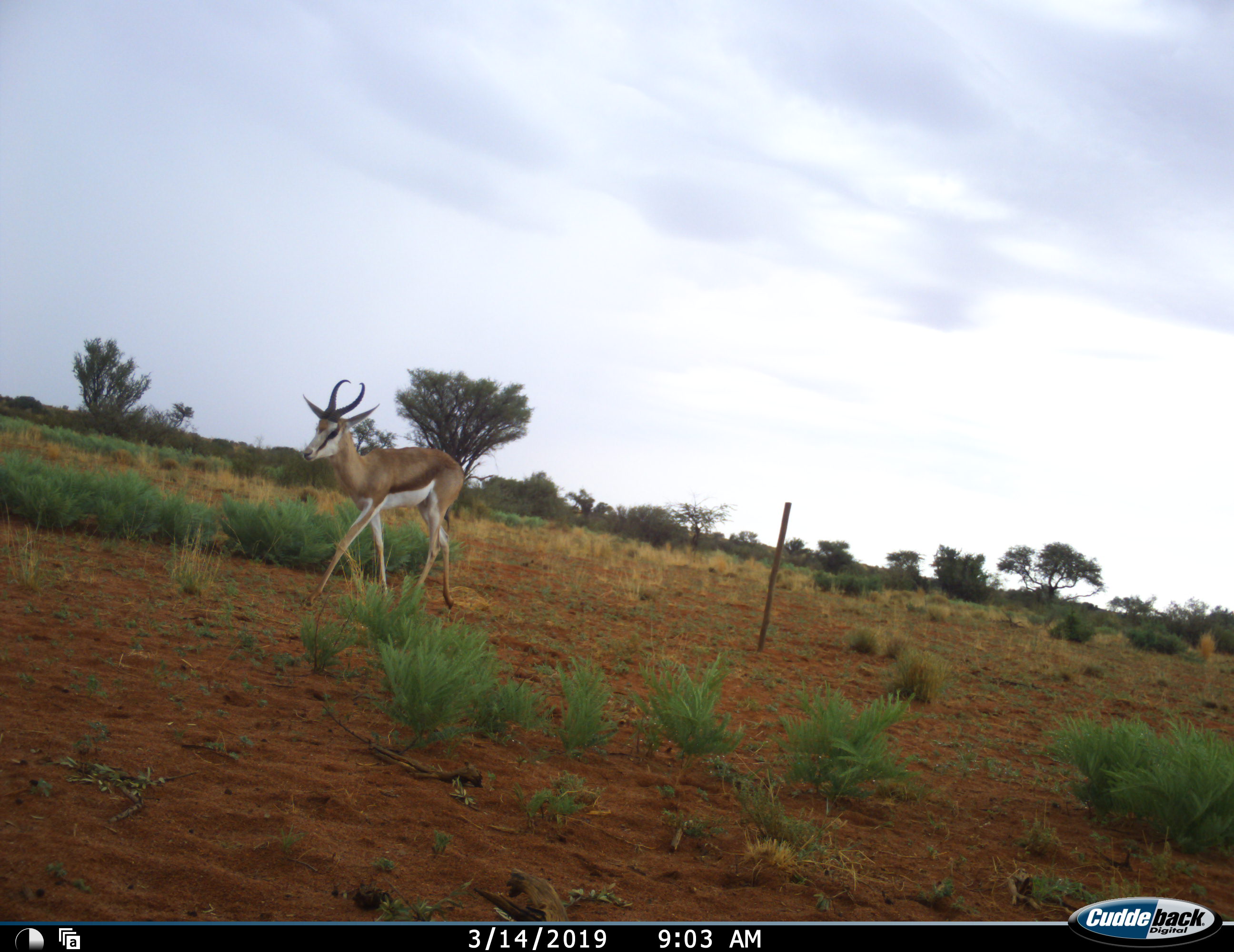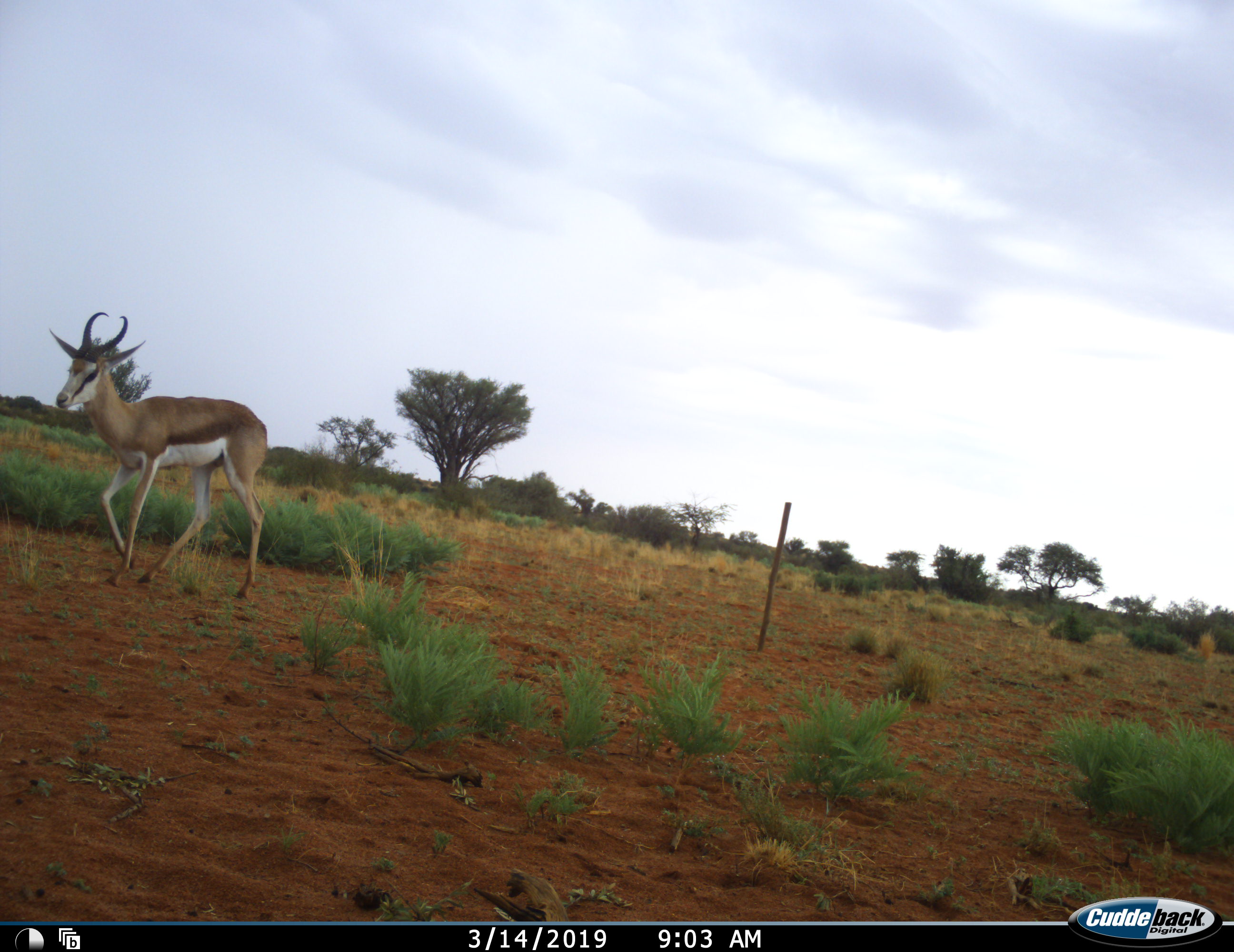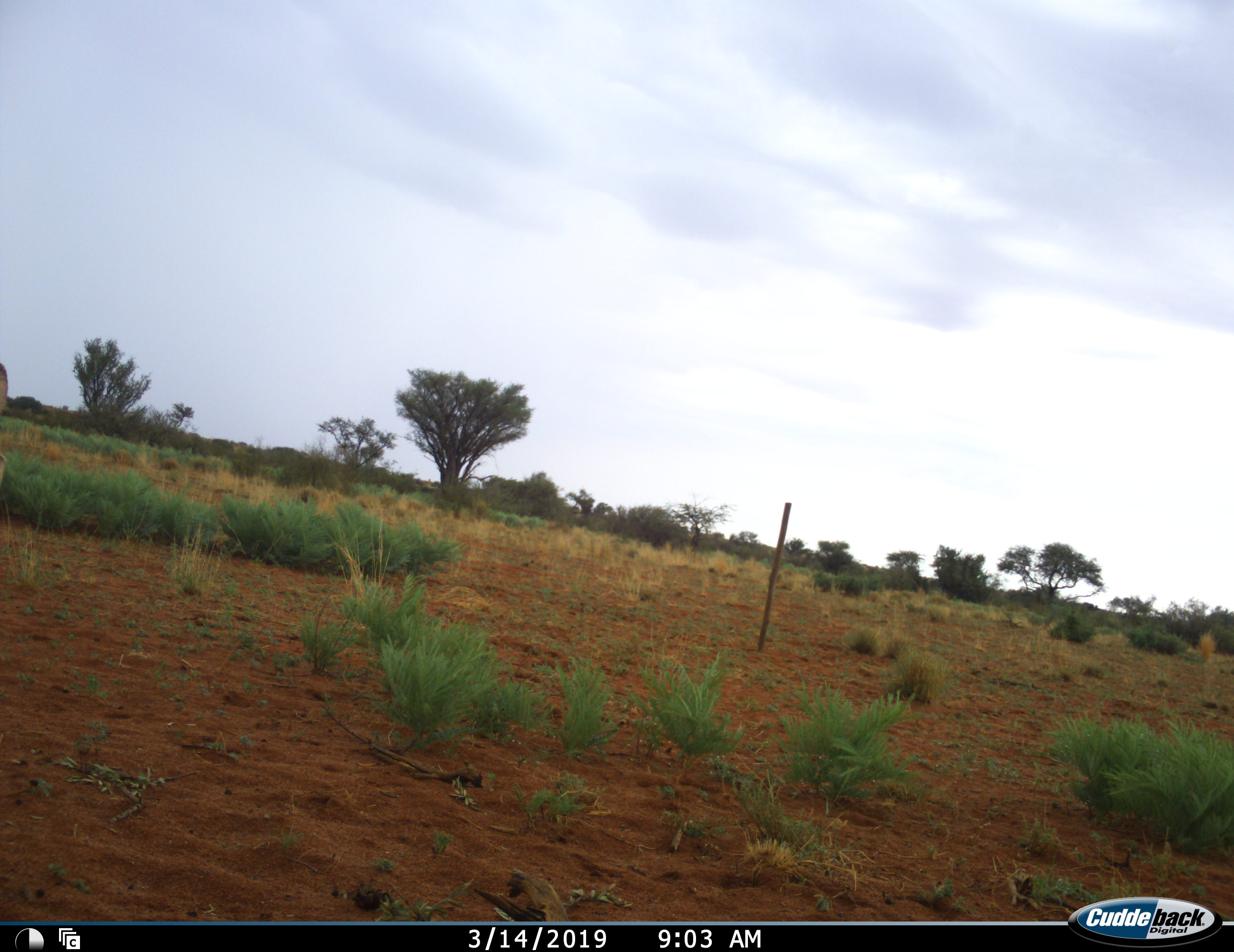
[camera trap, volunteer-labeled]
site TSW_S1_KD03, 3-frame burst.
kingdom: Animalia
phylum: Chordata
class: Mammalia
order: Artiodactyla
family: Bovidae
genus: Antidorcas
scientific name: Antidorcas marsupialis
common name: springbok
Springbok (Antidorcas marsupialis), count 1. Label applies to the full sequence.